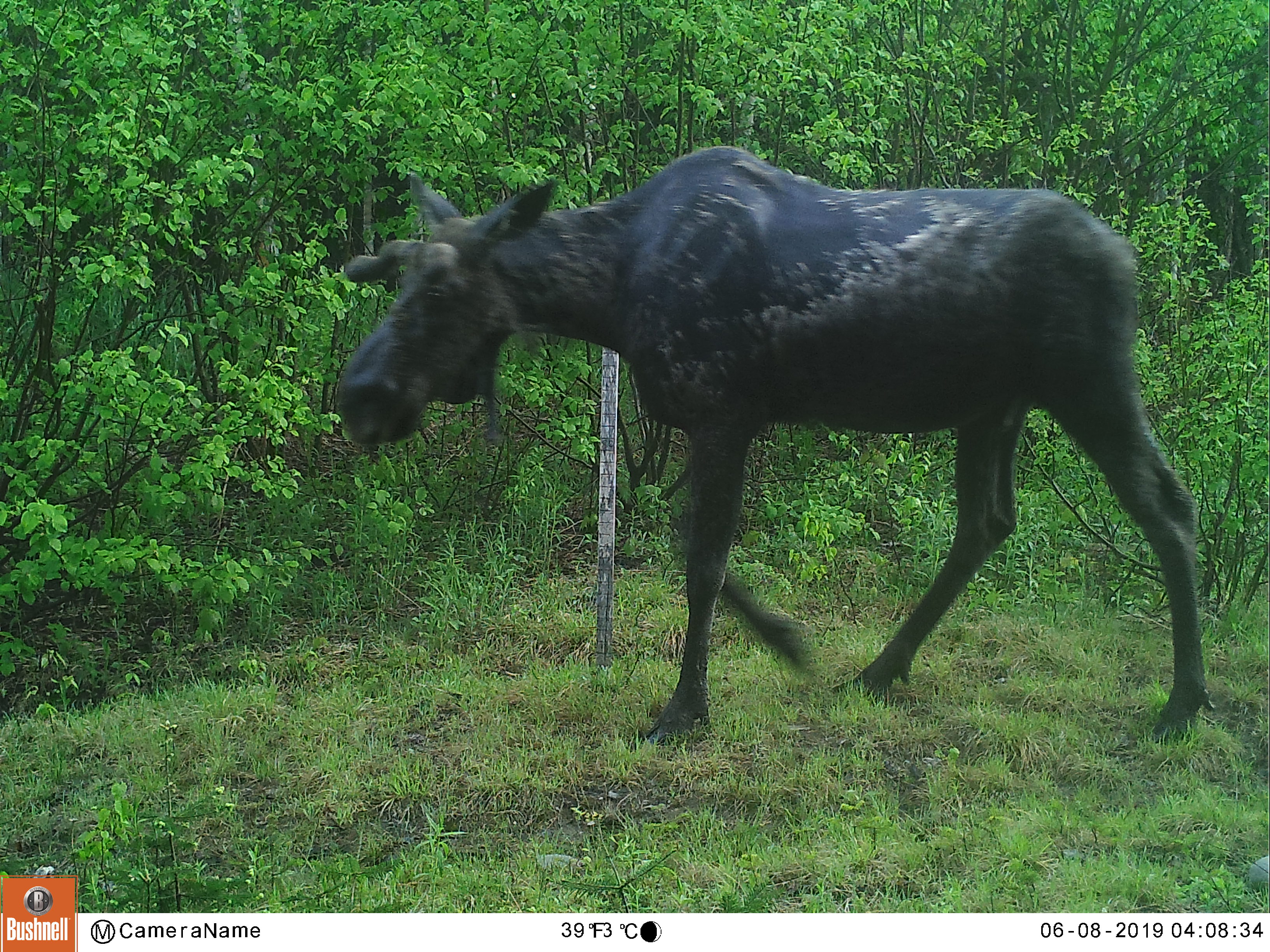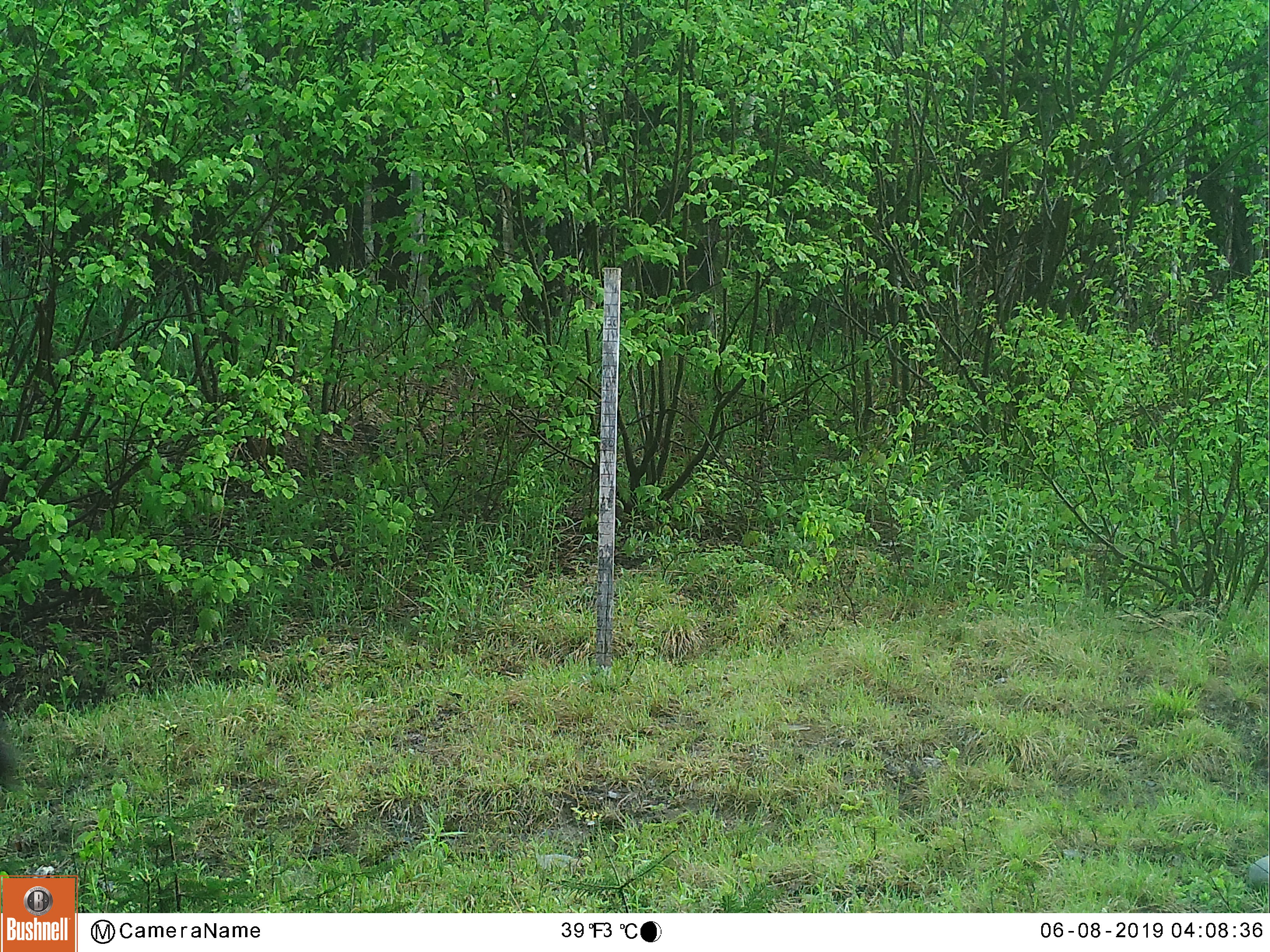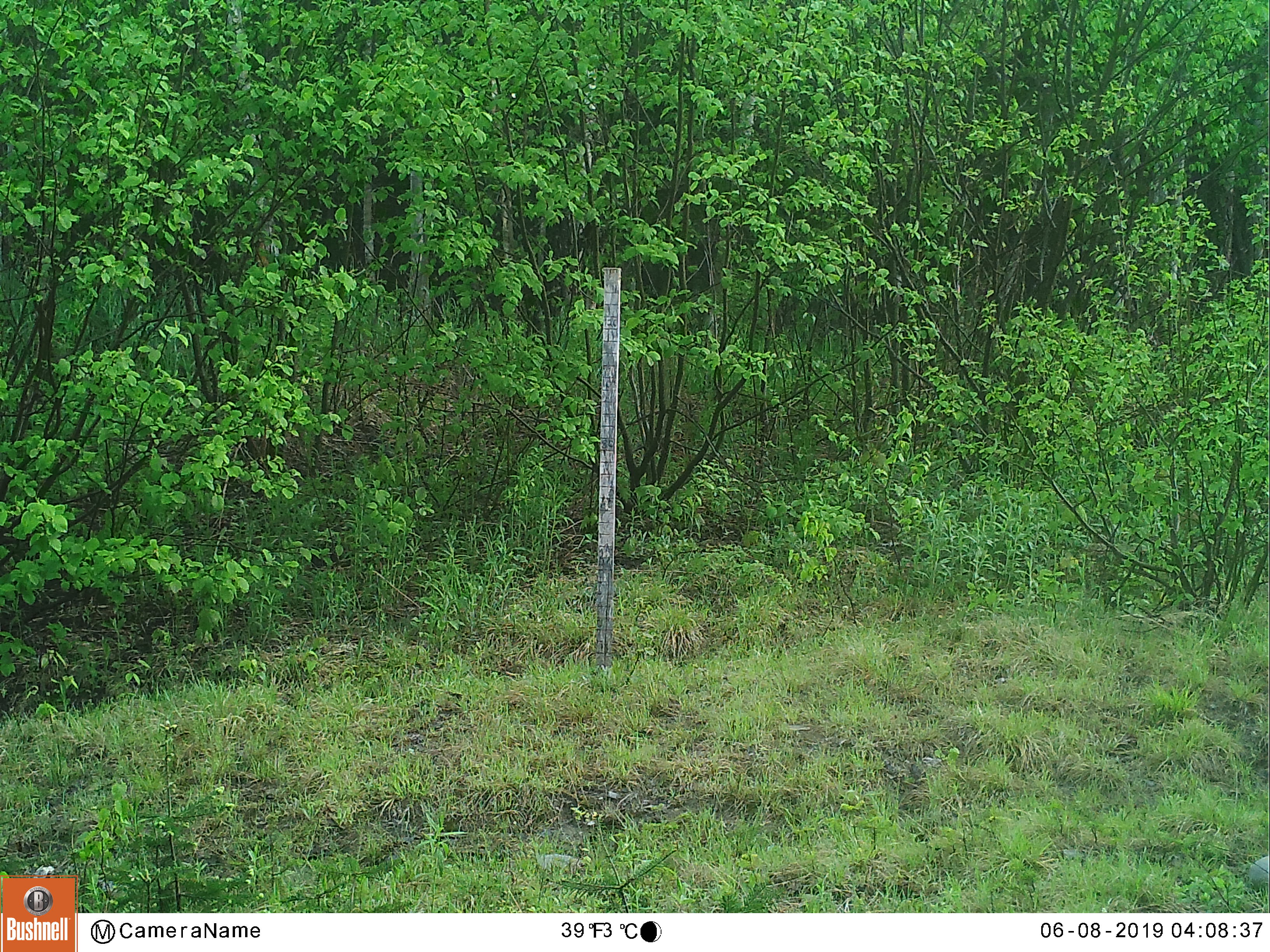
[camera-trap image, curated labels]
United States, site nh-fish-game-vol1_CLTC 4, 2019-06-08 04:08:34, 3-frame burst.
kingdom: Animalia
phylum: Chordata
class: Mammalia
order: Artiodactyla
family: Cervidae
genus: Alces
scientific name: Alces alces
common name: moose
Moose (Alces alces).